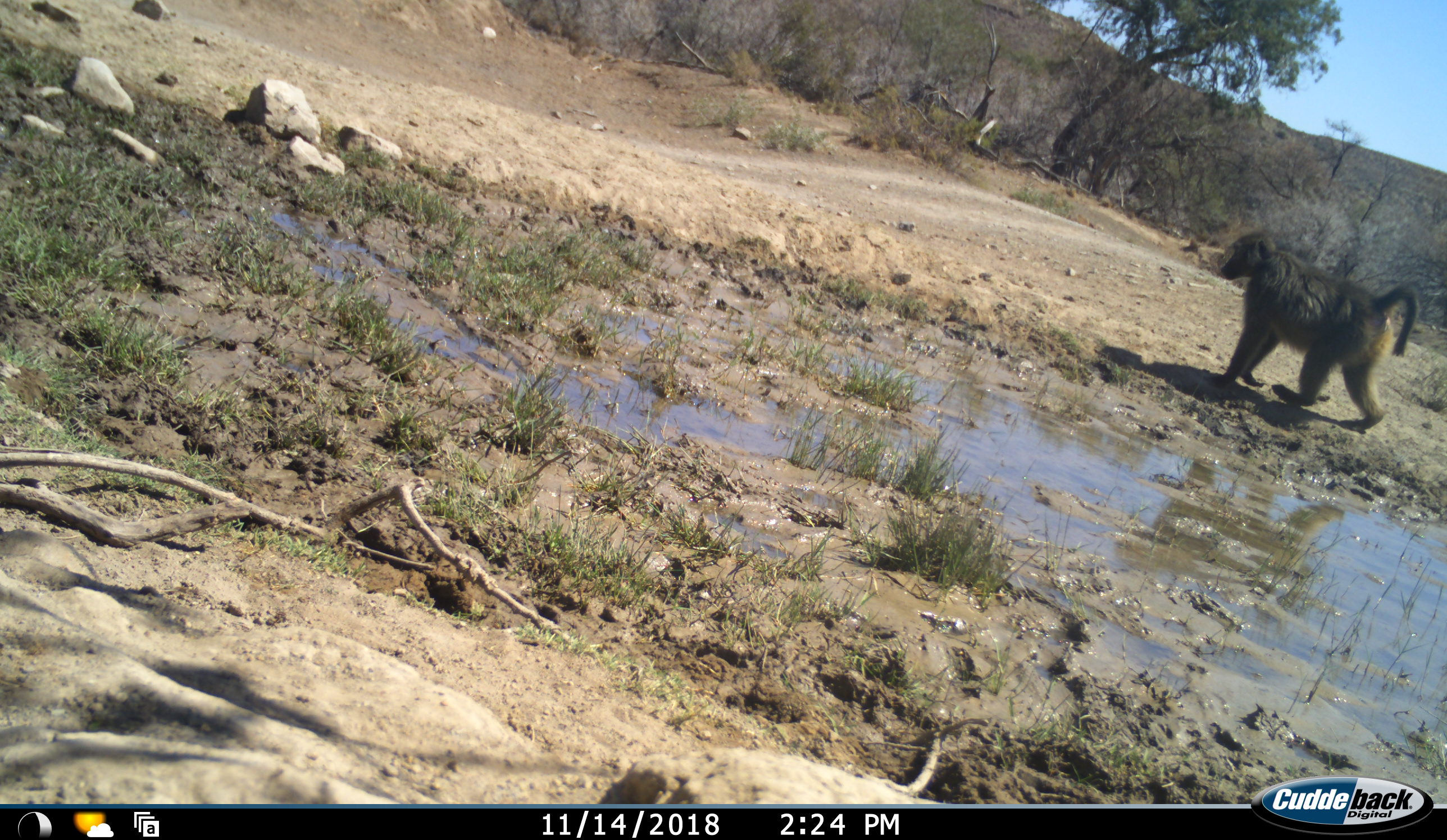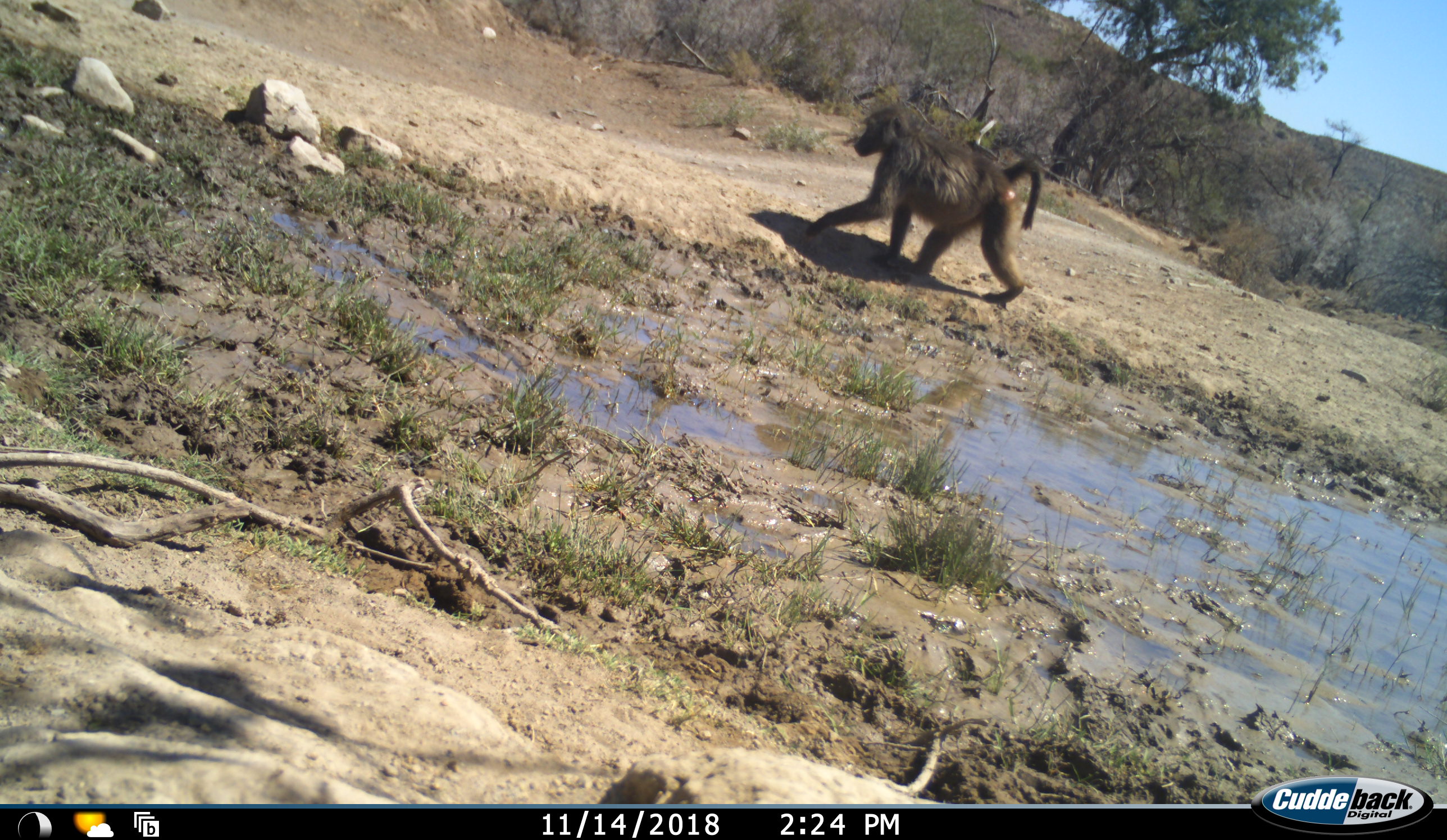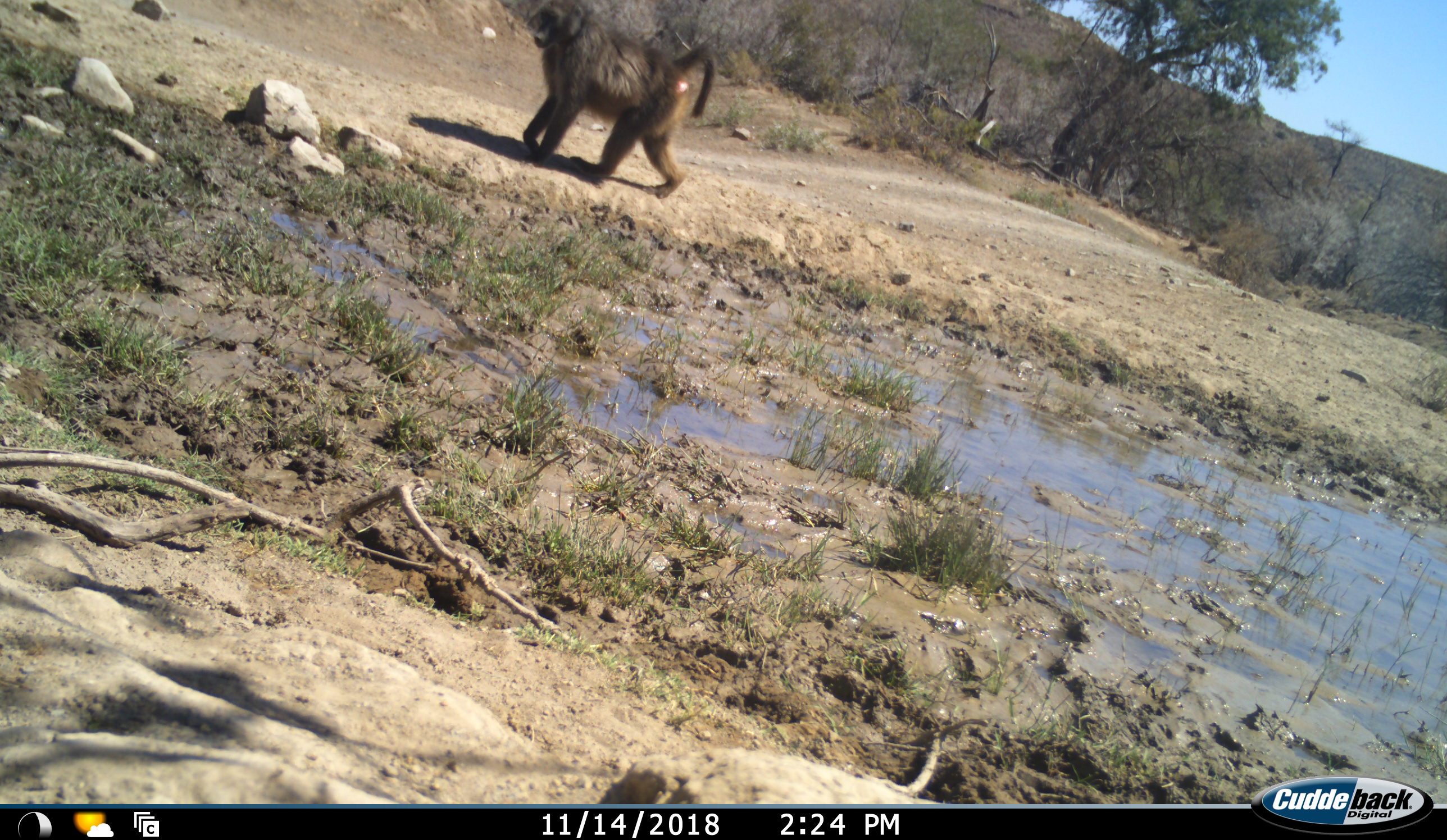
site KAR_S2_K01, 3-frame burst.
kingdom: Animalia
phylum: Chordata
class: Mammalia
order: Primates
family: Cercopithecidae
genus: Papio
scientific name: Papio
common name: baboon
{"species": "baboon (Papio)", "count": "1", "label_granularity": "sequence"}